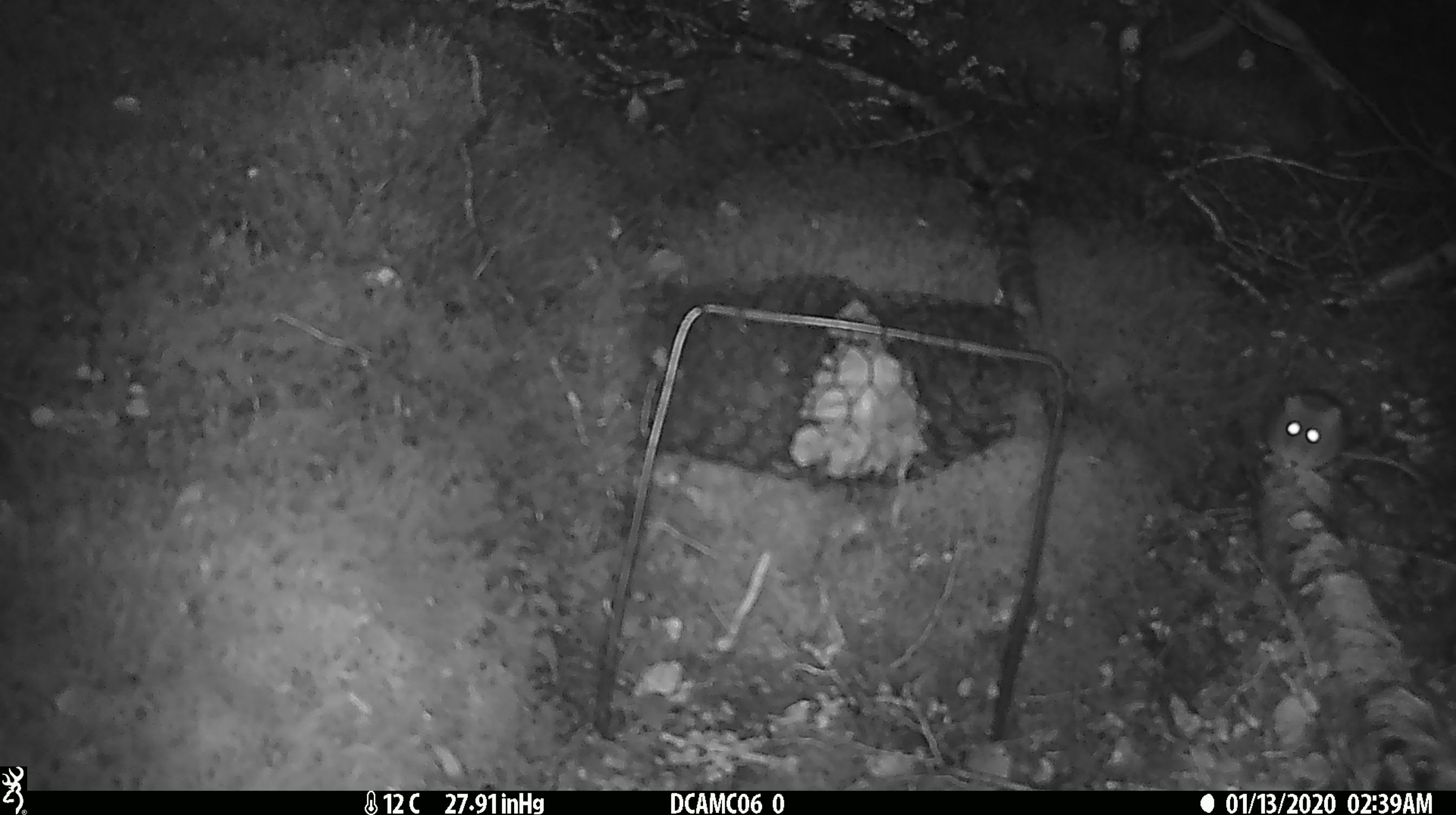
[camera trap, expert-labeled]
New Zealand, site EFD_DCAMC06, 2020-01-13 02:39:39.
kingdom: Animalia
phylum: Chordata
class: Mammalia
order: Rodentia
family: Muridae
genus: Mus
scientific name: Mus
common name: mouse